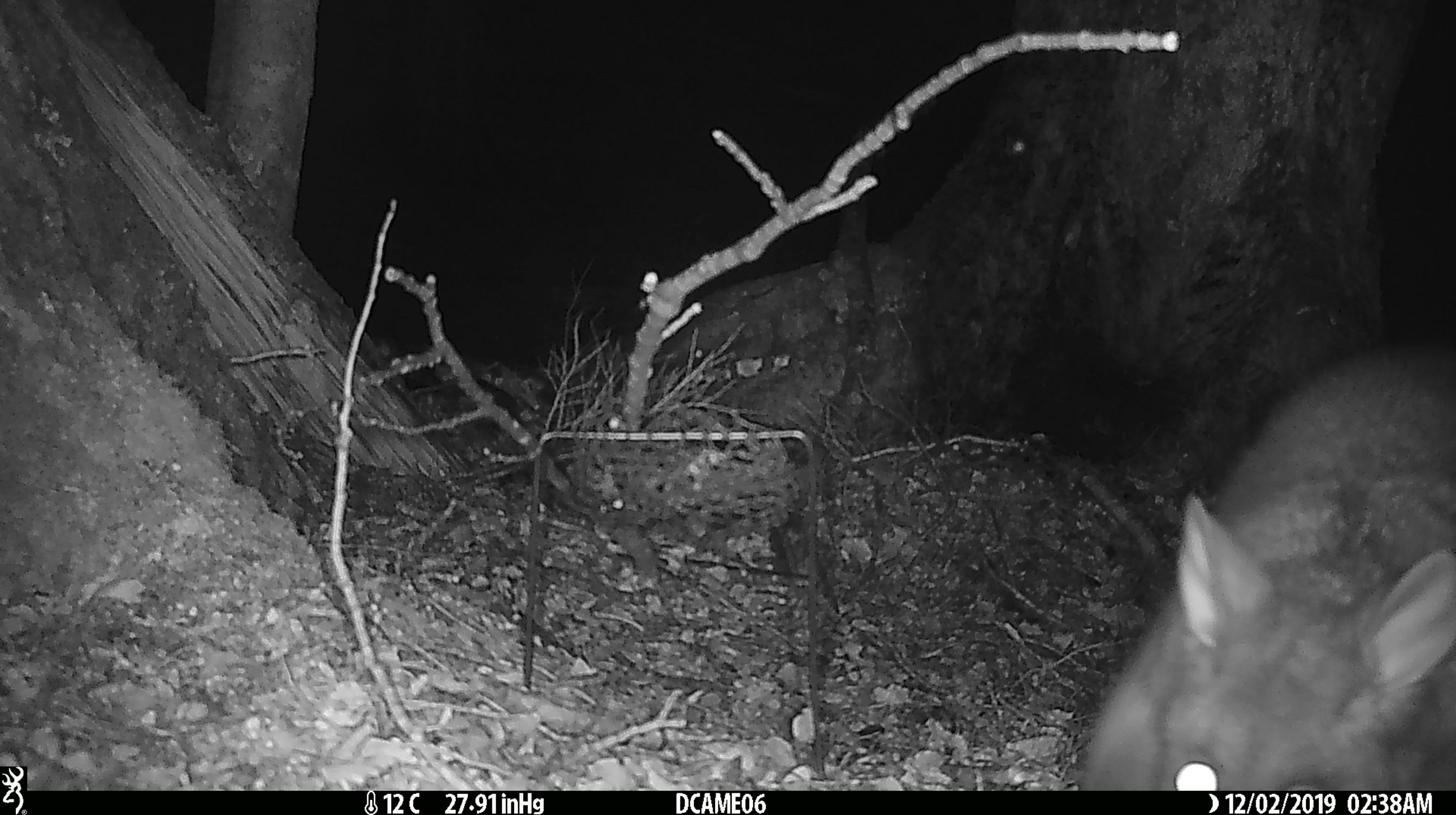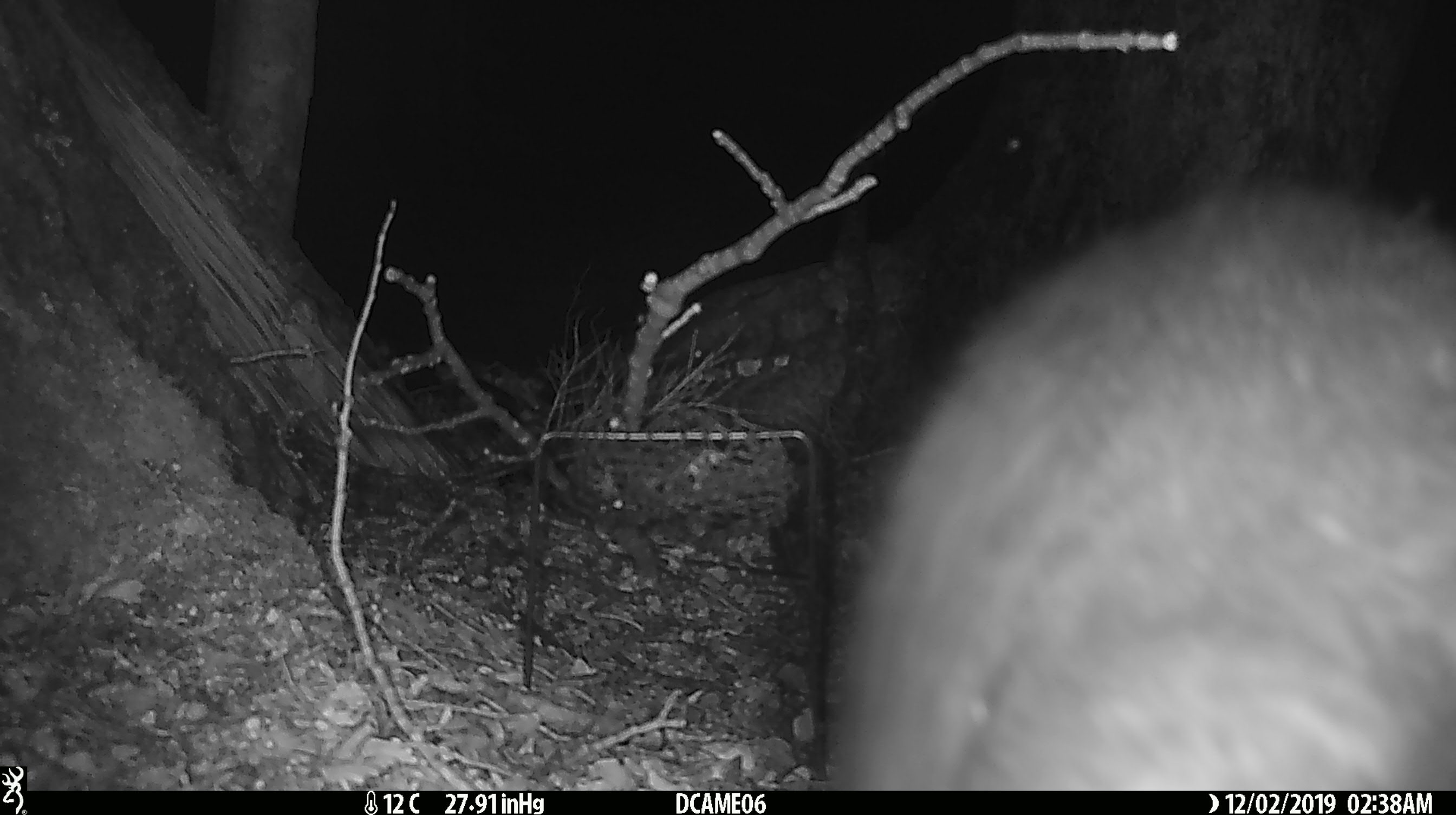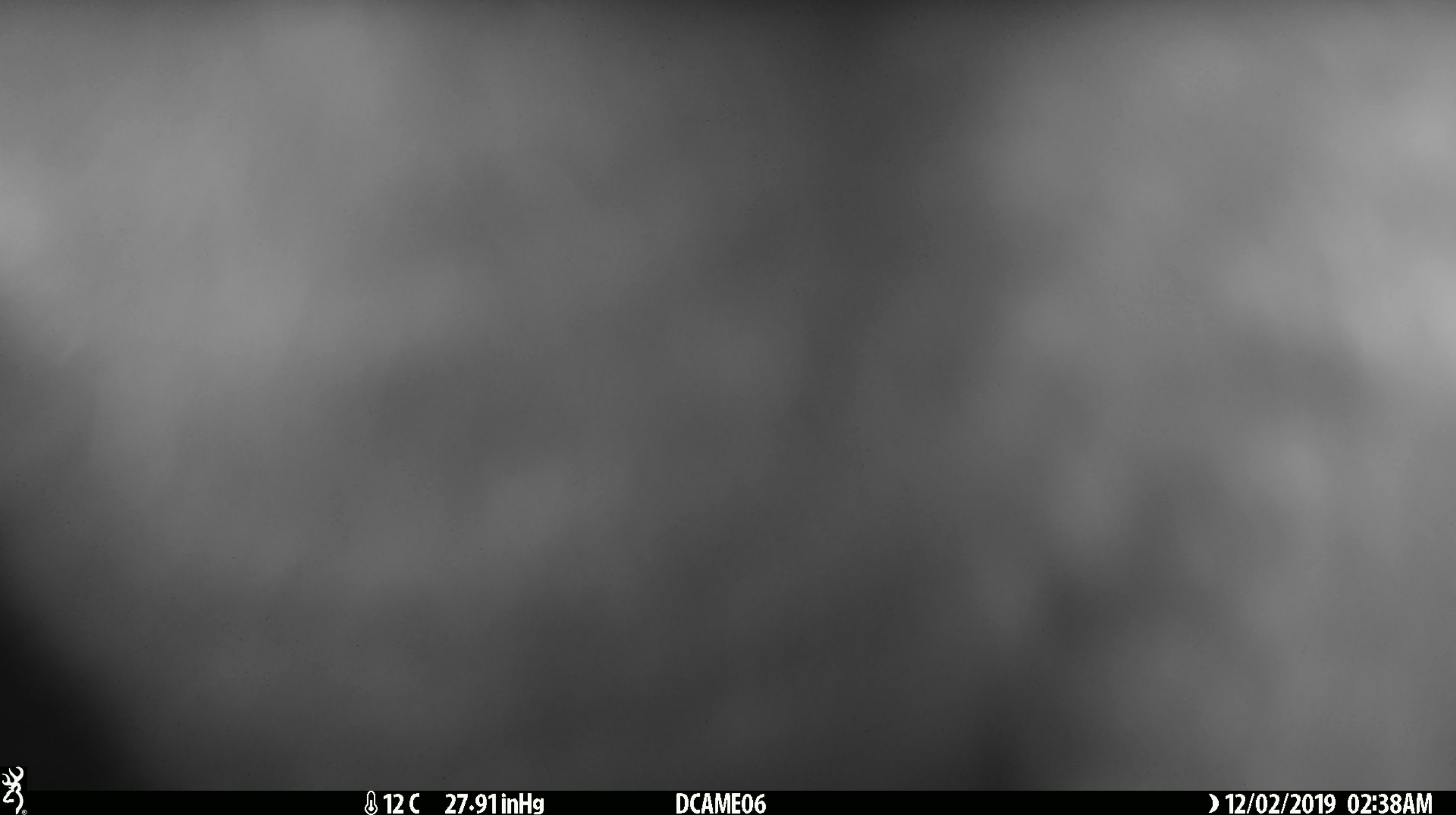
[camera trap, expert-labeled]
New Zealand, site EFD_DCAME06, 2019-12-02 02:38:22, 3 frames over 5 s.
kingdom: Animalia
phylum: Chordata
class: Mammalia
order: Diprotodontia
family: Phalangeridae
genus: Trichosurus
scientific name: Trichosurus vulpecula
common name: common brushtail possum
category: possum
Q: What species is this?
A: Possum (common brushtail possum) (Trichosurus vulpecula).